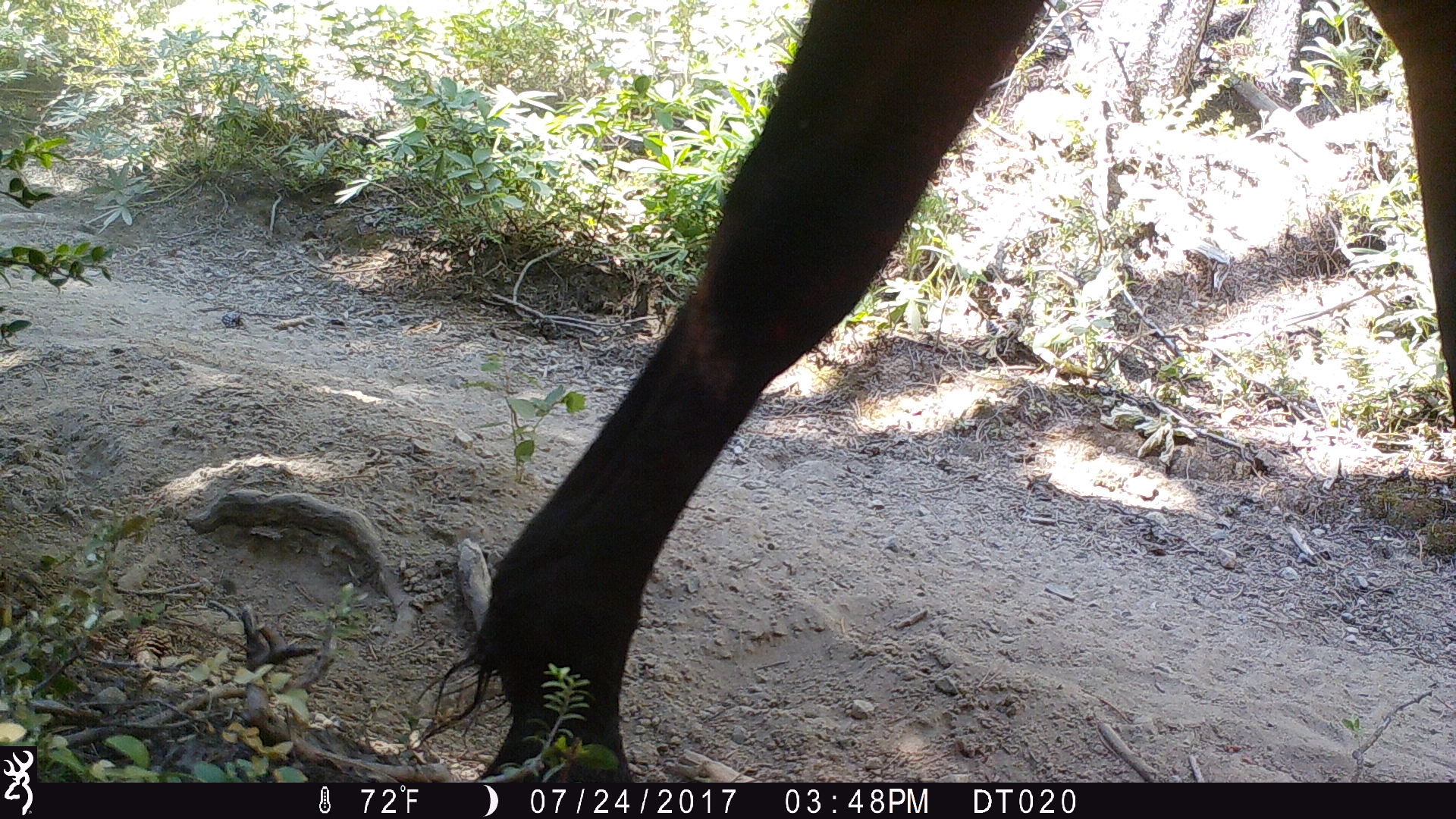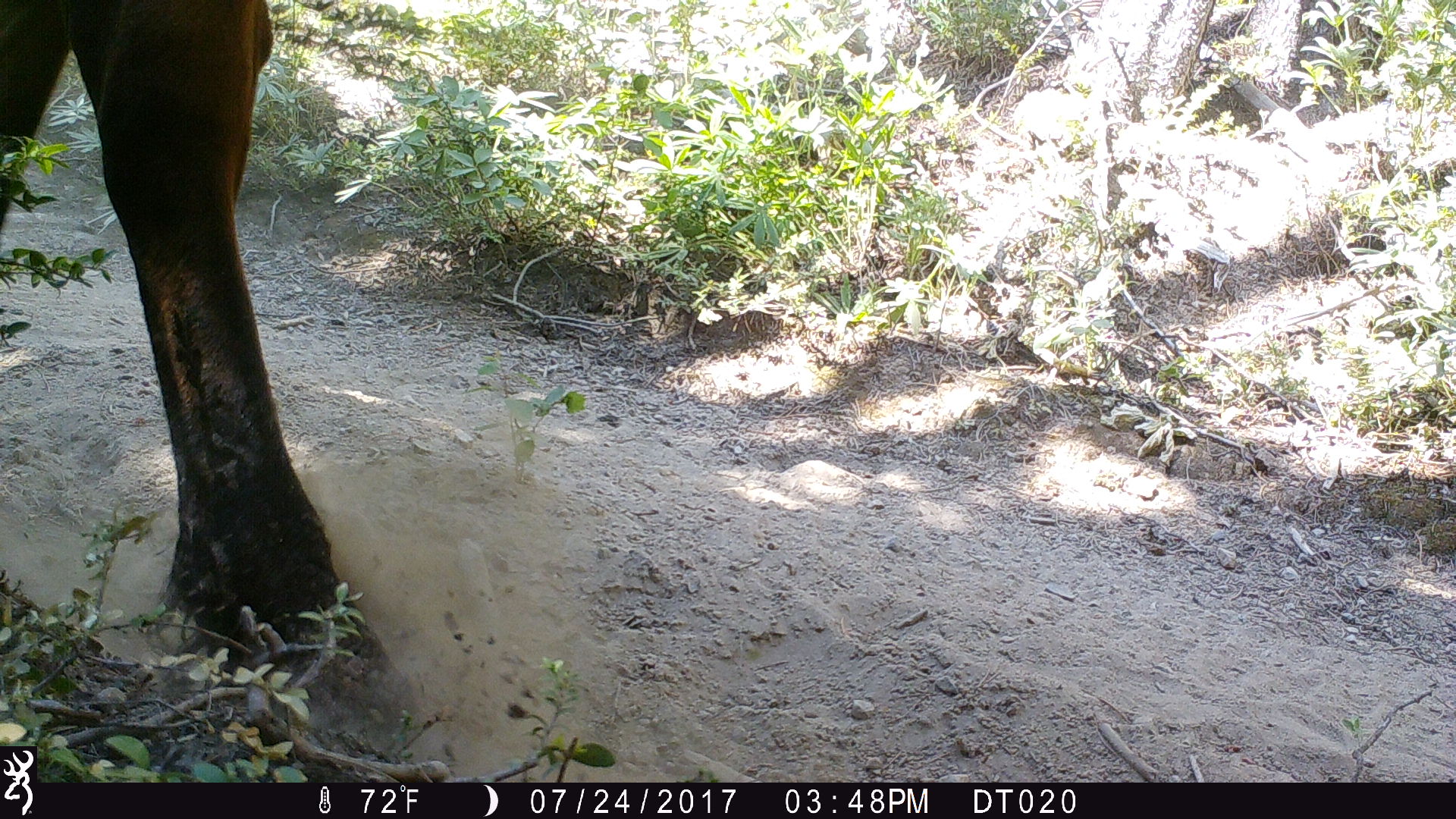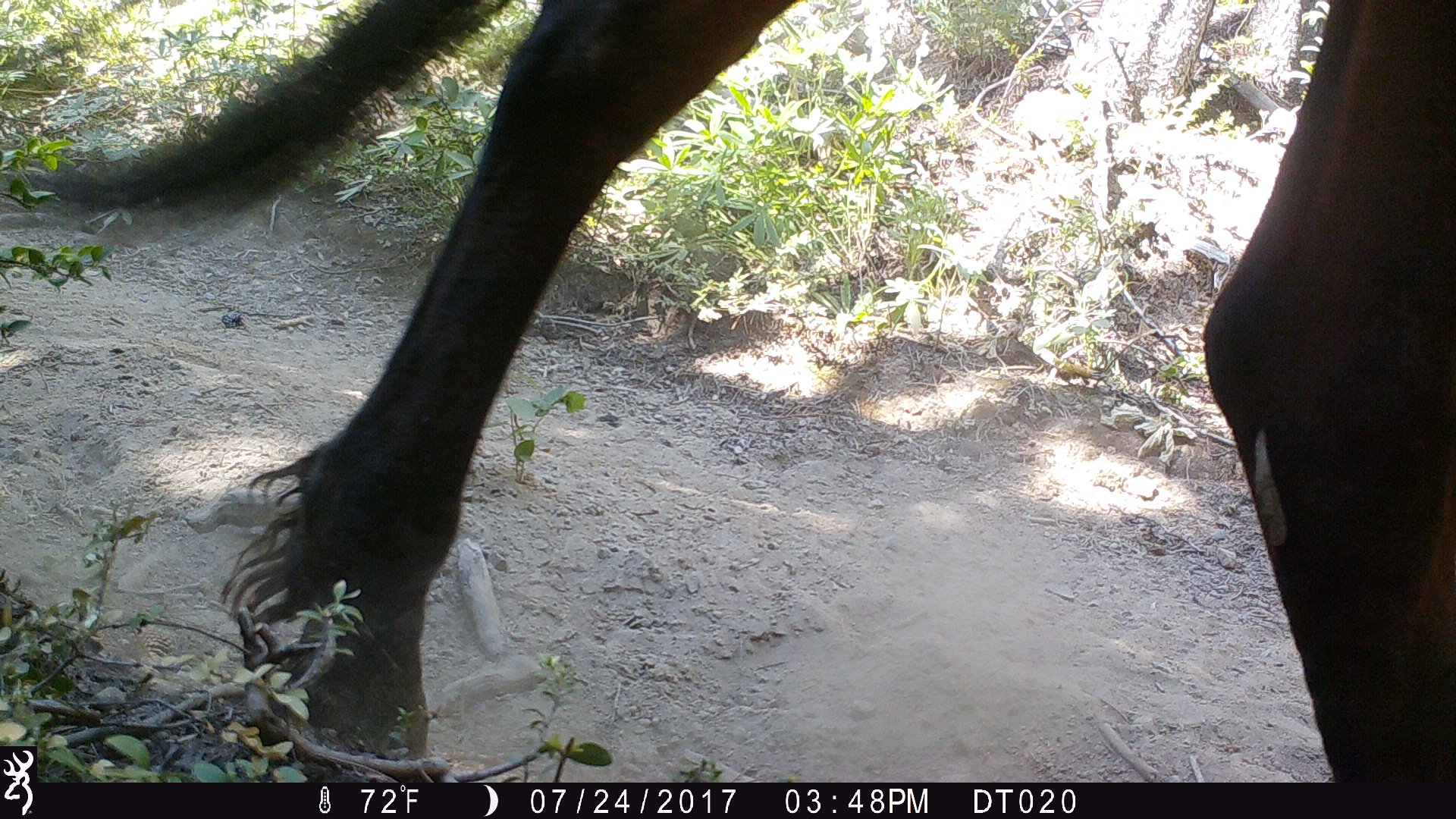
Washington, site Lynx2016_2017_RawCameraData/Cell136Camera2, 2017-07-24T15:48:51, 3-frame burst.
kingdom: Animalia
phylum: Chordata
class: Mammalia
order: Artiodactyla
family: Bovidae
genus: Bos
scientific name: Bos taurus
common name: domestic cattle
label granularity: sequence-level